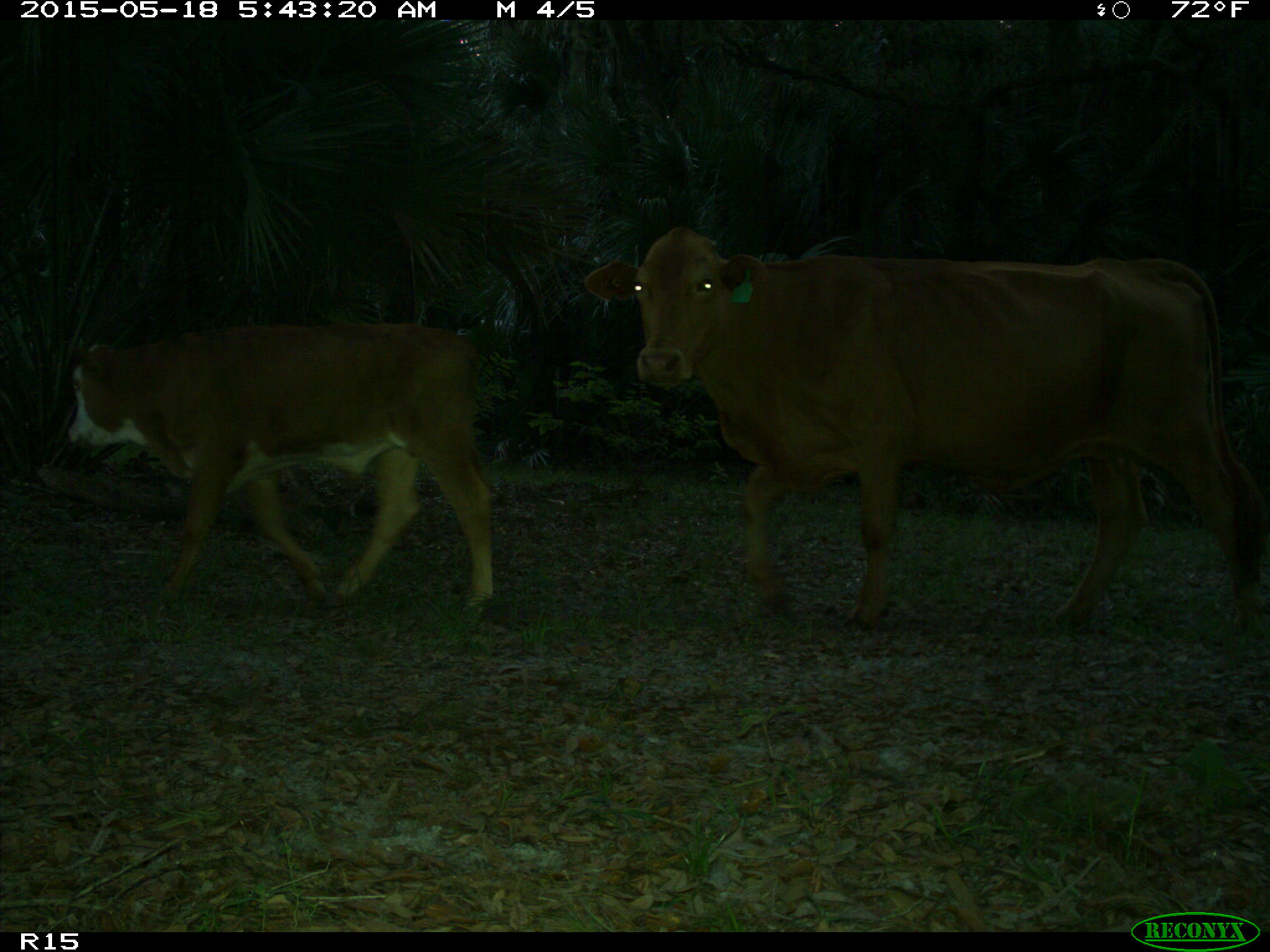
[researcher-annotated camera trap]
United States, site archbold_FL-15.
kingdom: Animalia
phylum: Chordata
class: Mammalia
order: Artiodactyla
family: Bovidae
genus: Bos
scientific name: Bos taurus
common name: domestic cow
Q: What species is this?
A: Bos taurus (domestic cow).